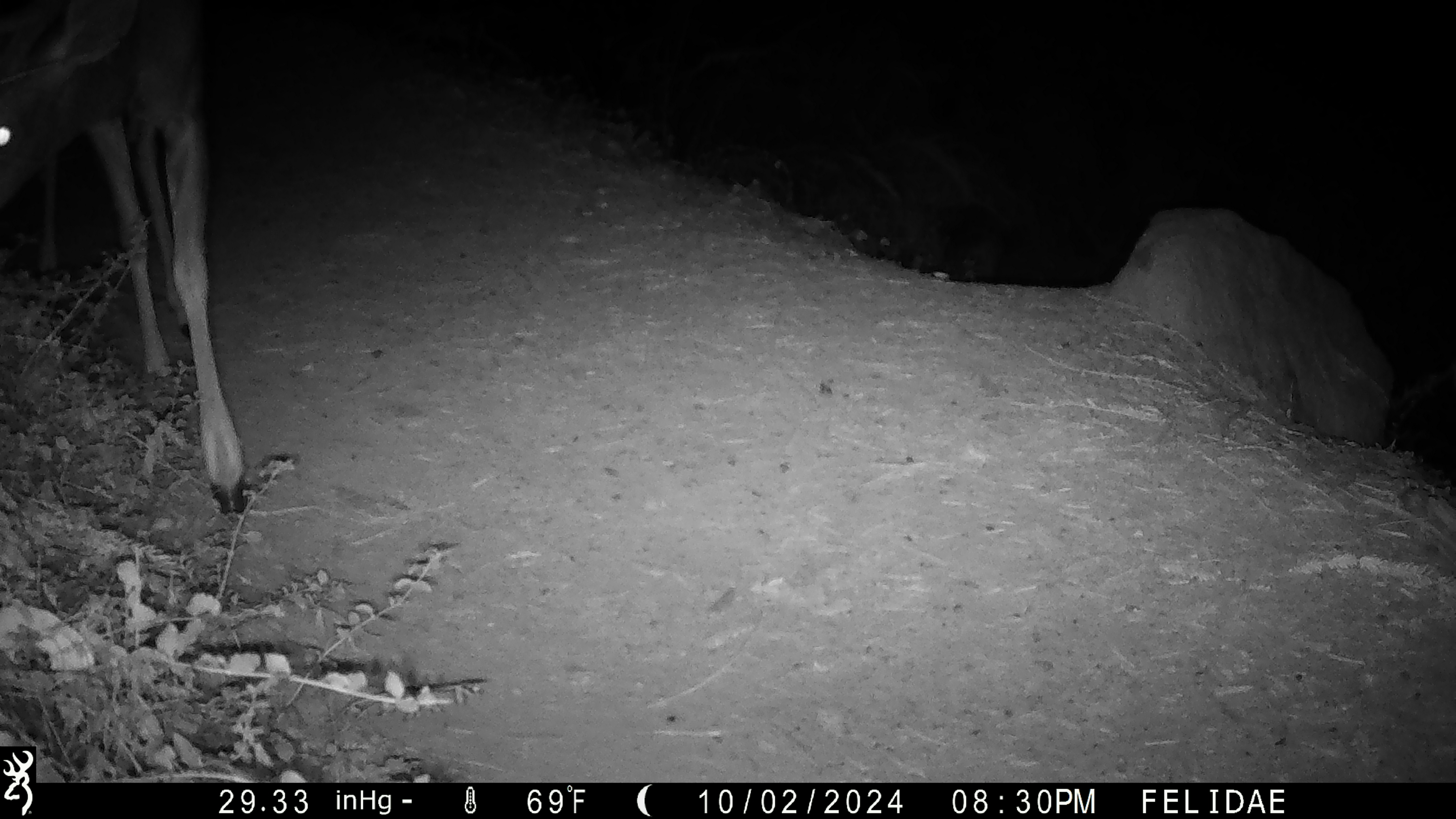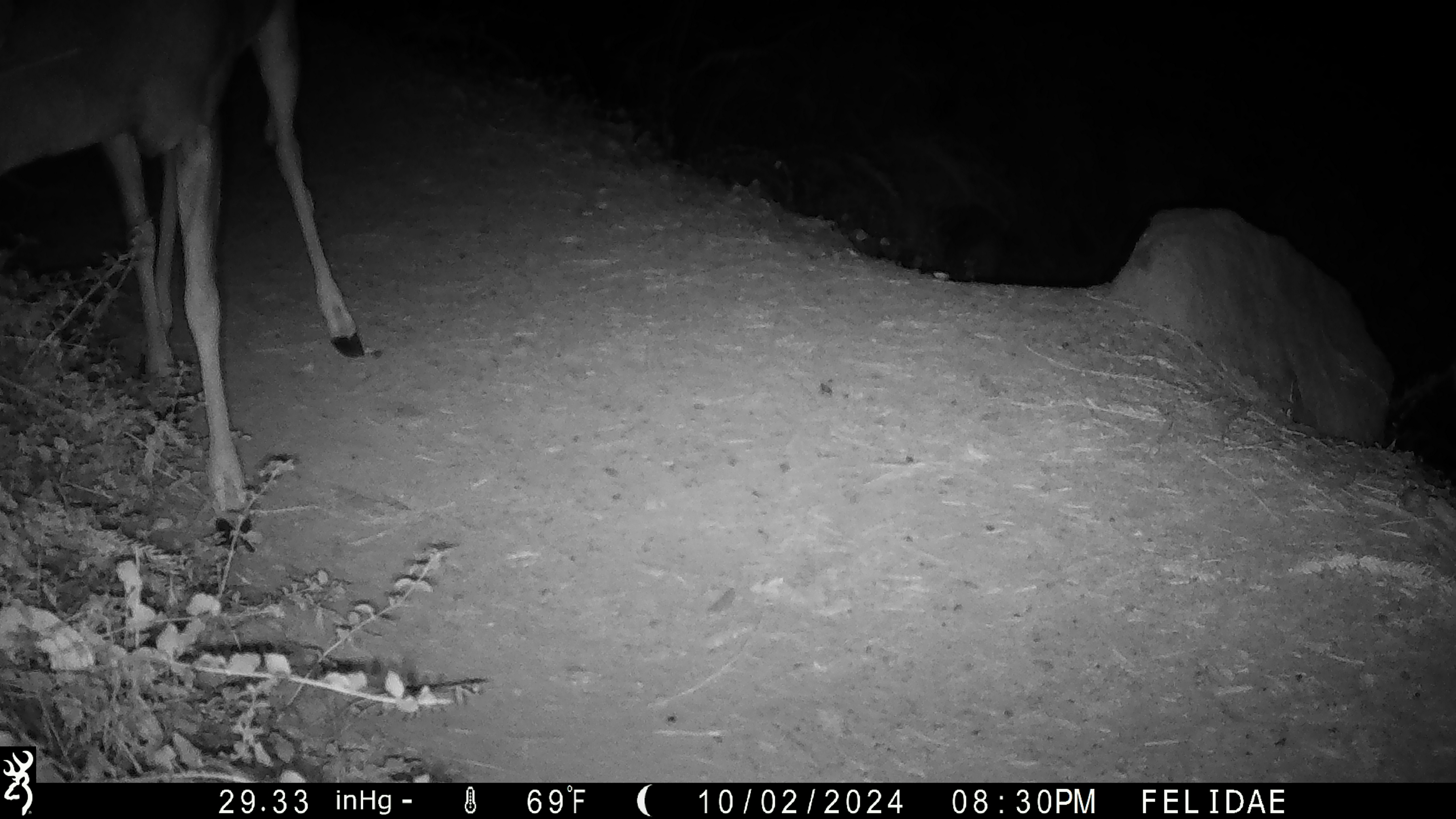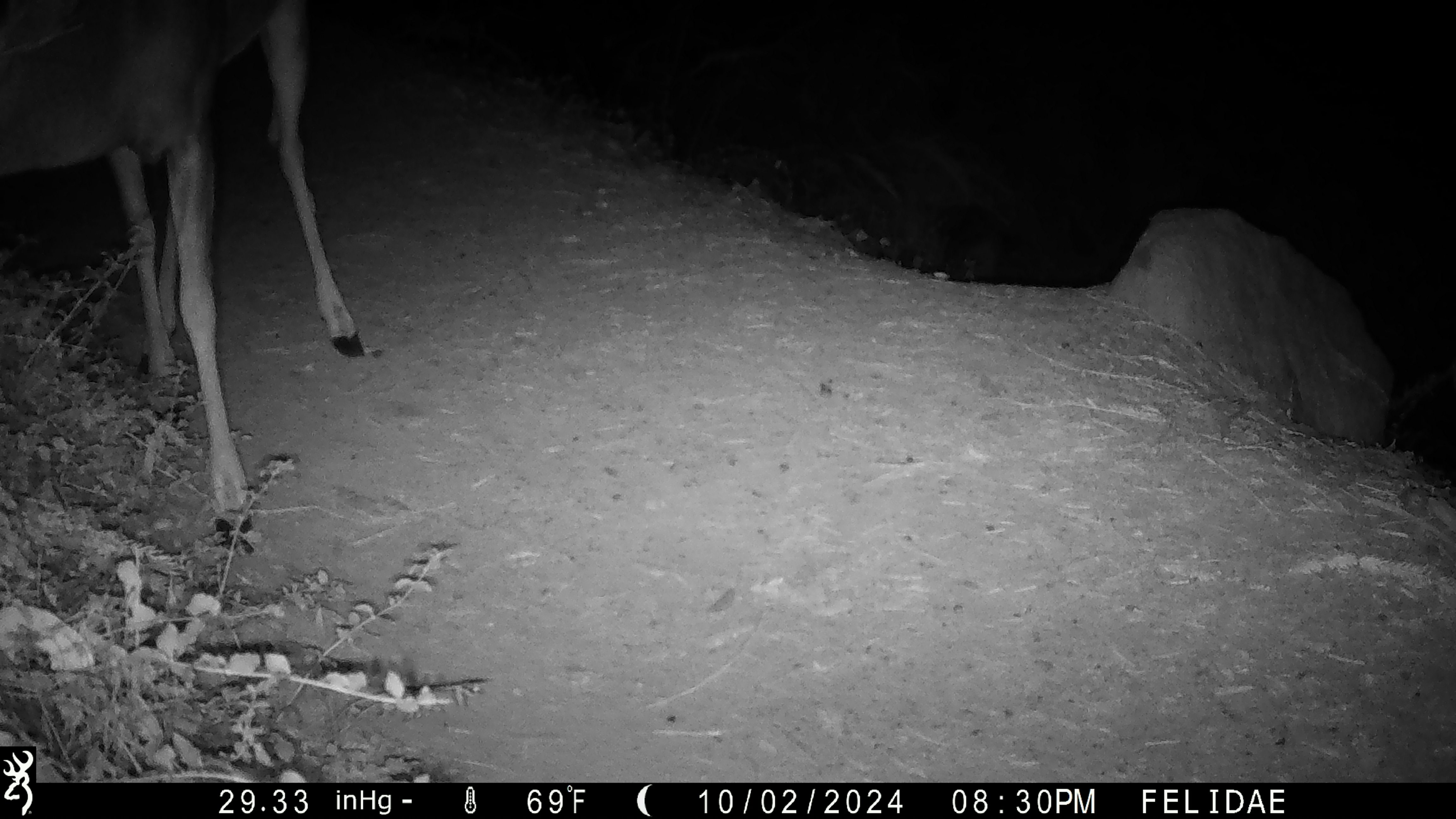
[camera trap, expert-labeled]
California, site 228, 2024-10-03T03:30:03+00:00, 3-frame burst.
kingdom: Animalia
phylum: Chordata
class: Mammalia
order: Artiodactyla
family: Cervidae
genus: Odocoileus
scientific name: Odocoileus hemionus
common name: mule deer